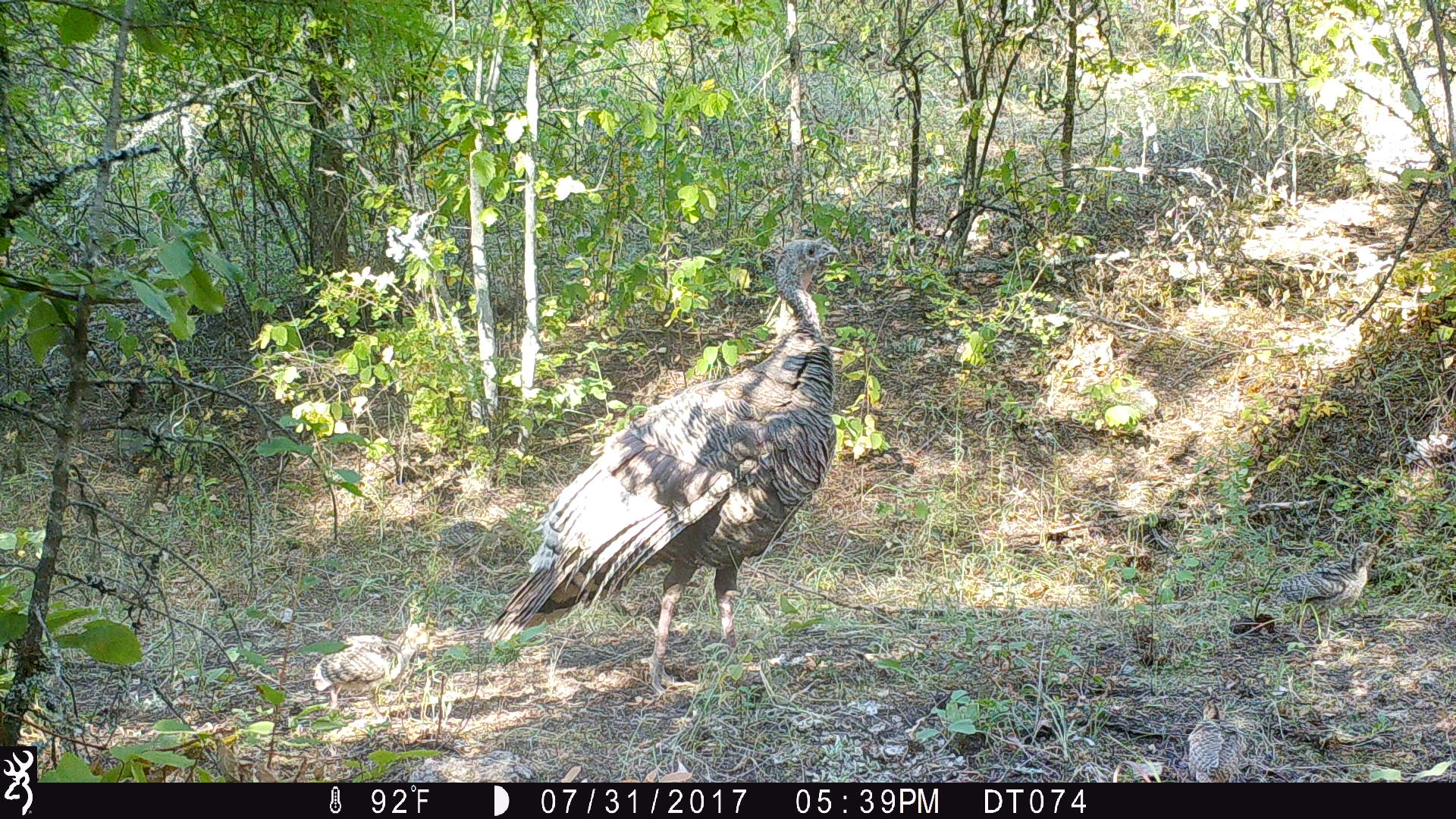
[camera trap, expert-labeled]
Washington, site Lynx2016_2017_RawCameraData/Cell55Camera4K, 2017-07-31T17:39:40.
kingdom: Animalia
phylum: Chordata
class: Aves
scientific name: Aves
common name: birds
Aves (birds). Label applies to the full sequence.